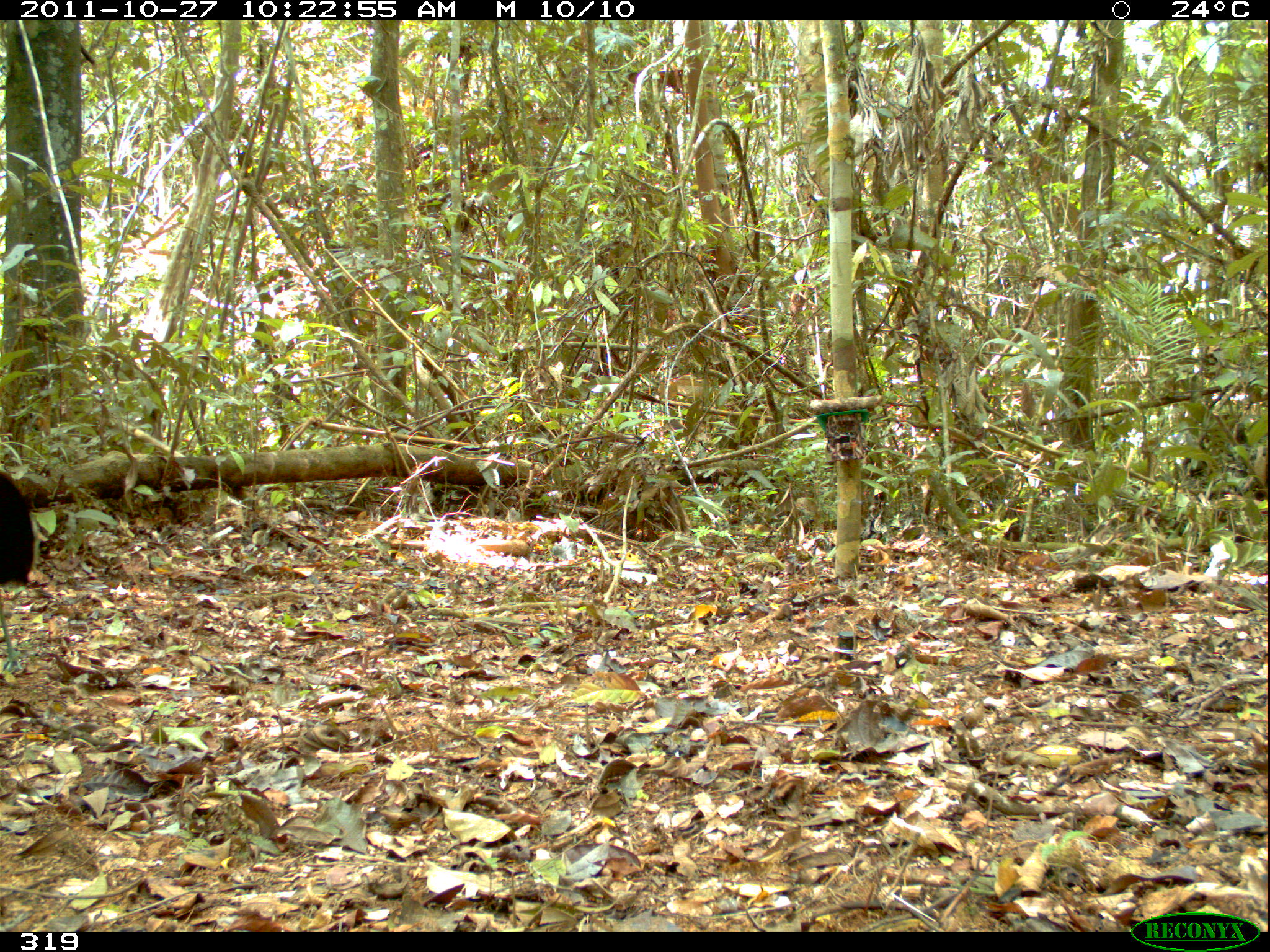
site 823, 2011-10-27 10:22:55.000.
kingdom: Animalia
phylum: Chordata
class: Aves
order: Gruiformes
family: Psophiidae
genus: Psophia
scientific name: Psophia leucoptera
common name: pale-winged trumpeter